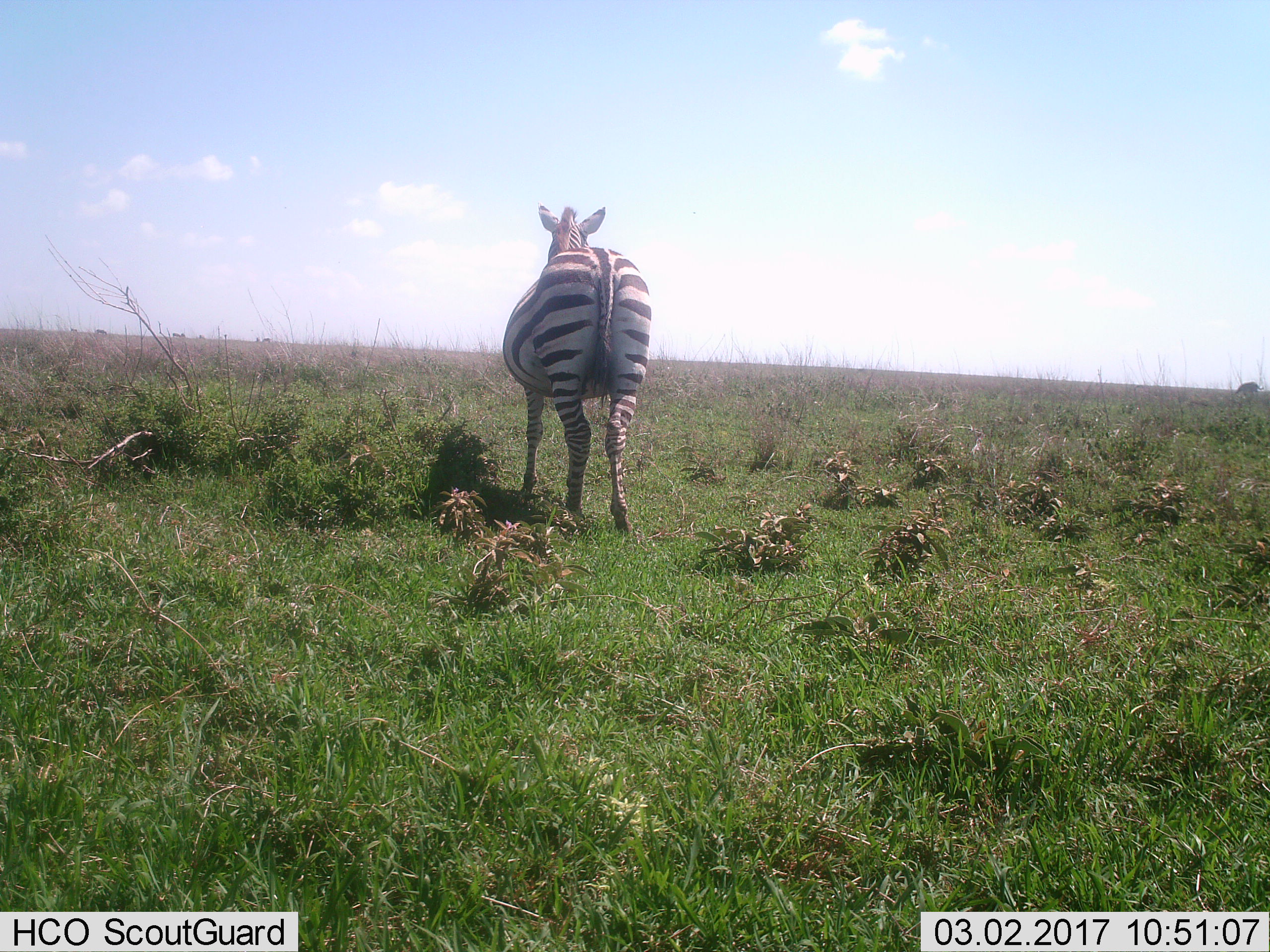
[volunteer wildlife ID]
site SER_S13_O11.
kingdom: Animalia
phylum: Chordata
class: Mammalia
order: Perissodactyla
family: Equidae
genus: Equus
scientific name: Equus quagga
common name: plains zebra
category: zebraplains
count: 1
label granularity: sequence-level